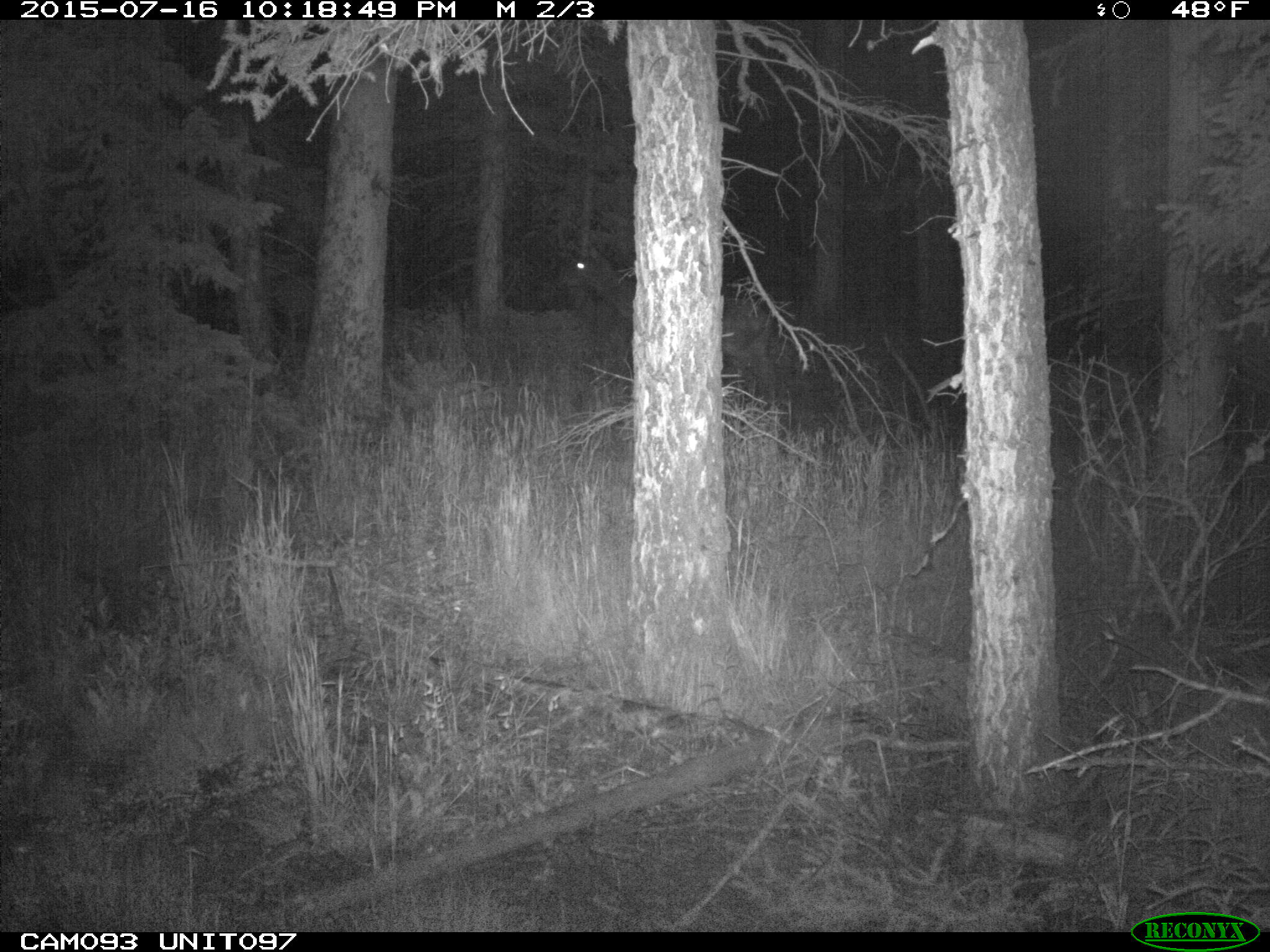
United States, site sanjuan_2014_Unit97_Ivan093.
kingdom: Animalia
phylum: Chordata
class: Mammalia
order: Artiodactyla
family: Cervidae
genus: Cervus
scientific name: Cervus elaphus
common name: red deer